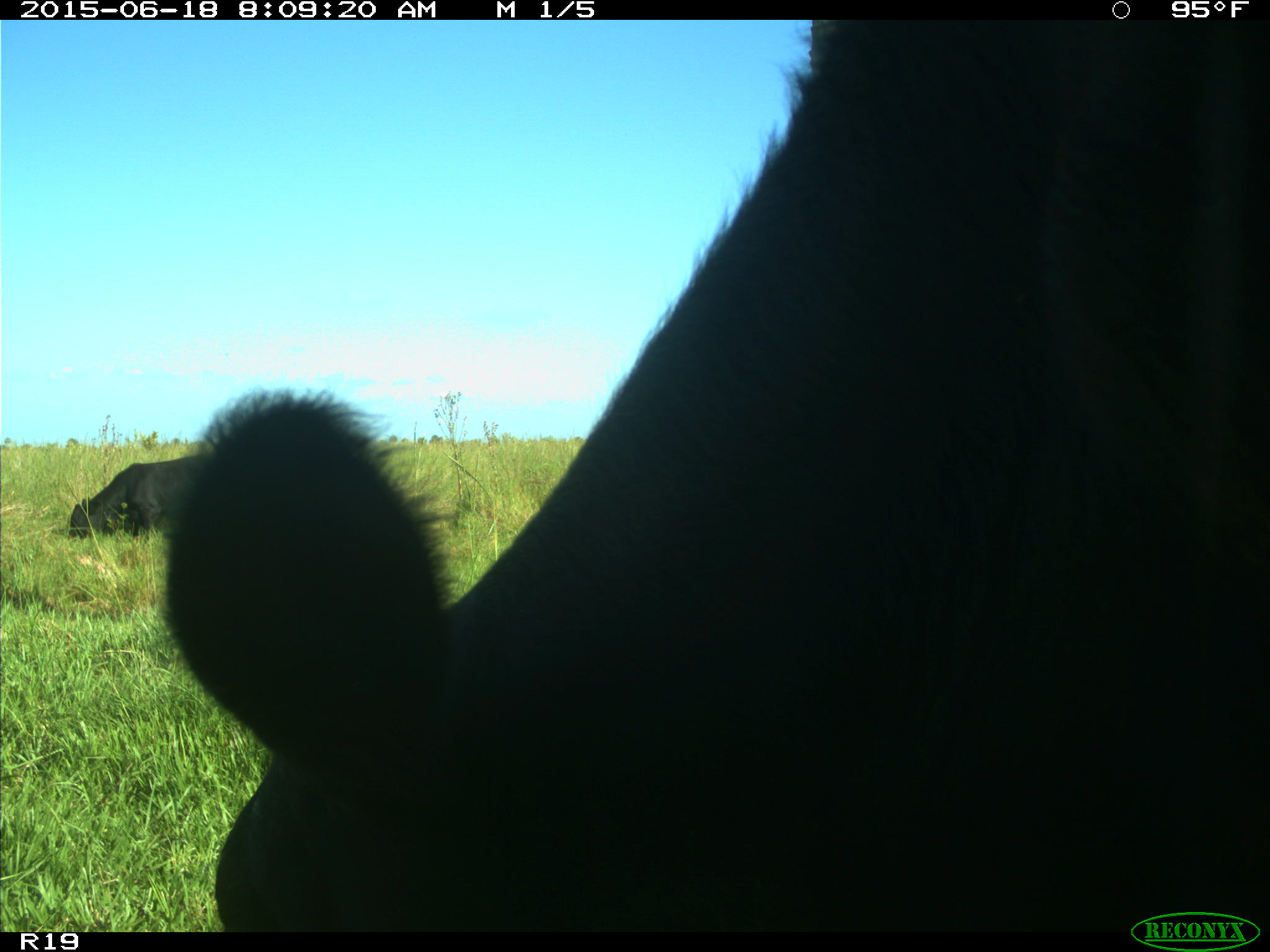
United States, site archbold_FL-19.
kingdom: Animalia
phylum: Chordata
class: Mammalia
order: Artiodactyla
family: Bovidae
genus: Bos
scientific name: Bos taurus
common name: domestic cow